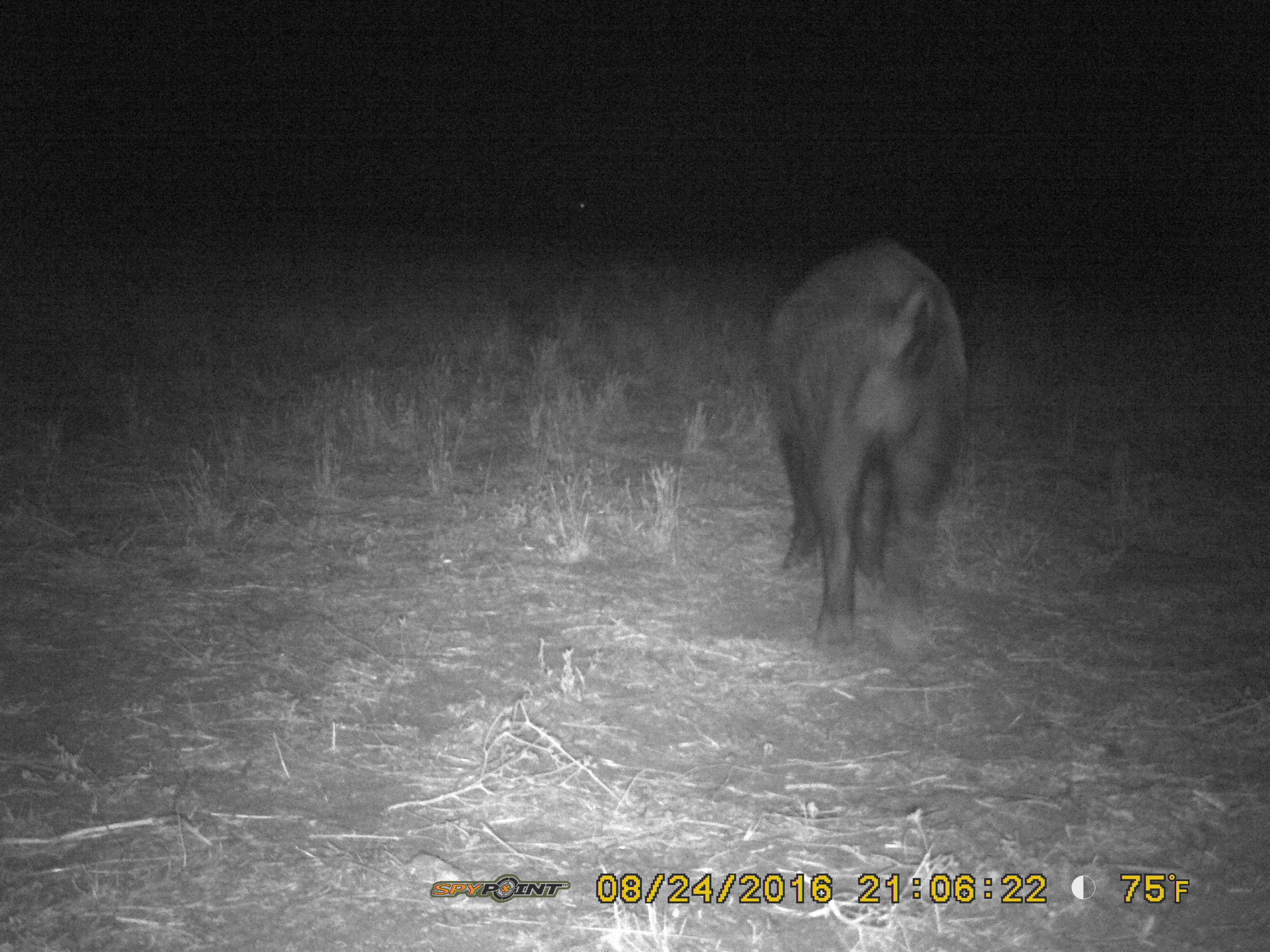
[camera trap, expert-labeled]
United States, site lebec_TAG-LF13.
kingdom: Animalia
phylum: Chordata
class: Mammalia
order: Artiodactyla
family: Suidae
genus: Sus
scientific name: Sus scrofa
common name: wild boar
Sus scrofa (wild boar).